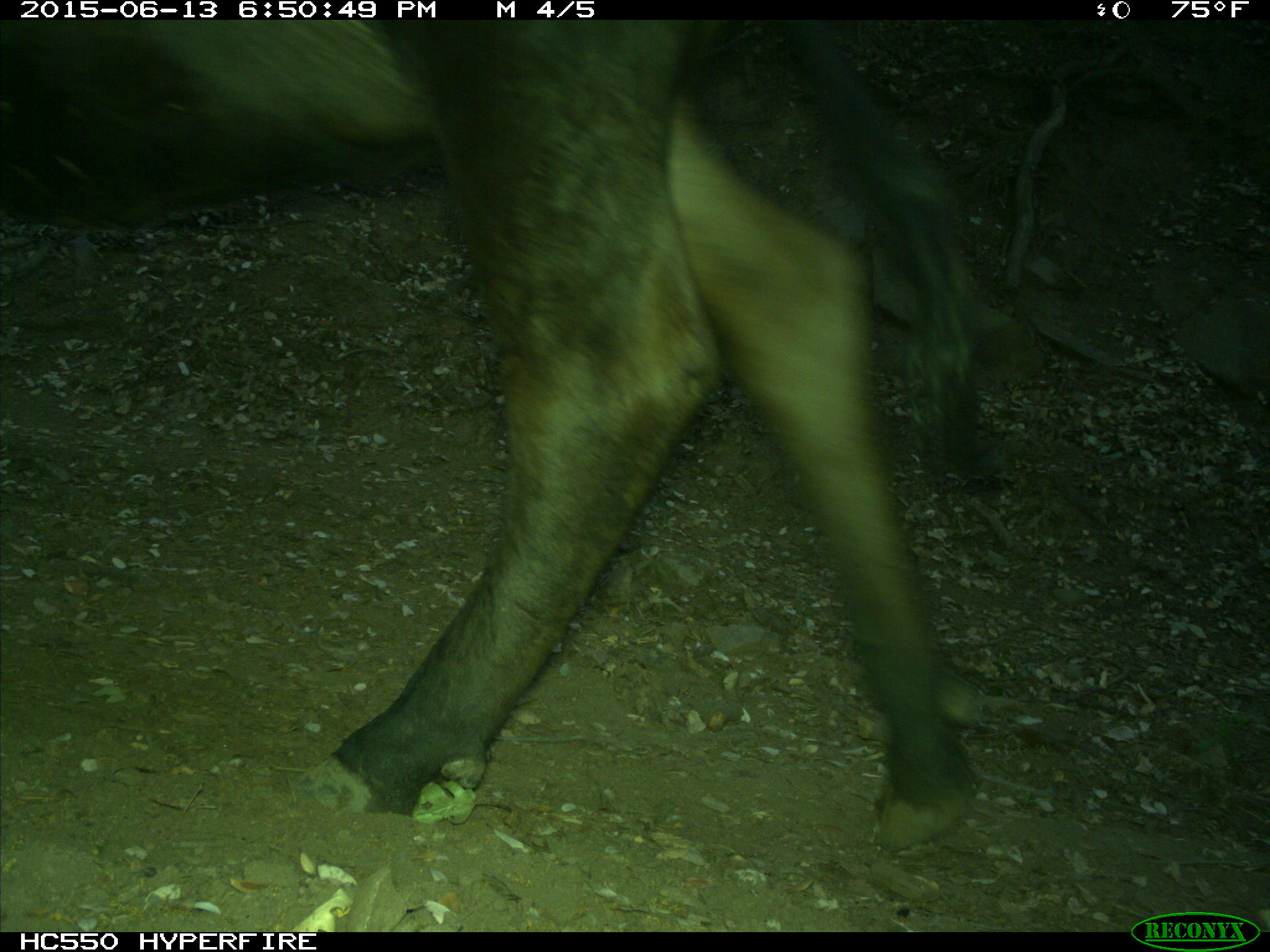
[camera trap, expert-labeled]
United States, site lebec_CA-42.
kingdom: Animalia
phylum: Chordata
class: Mammalia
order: Artiodactyla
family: Bovidae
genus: Bos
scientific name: Bos taurus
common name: domestic cow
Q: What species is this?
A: Bos taurus (domestic cow).